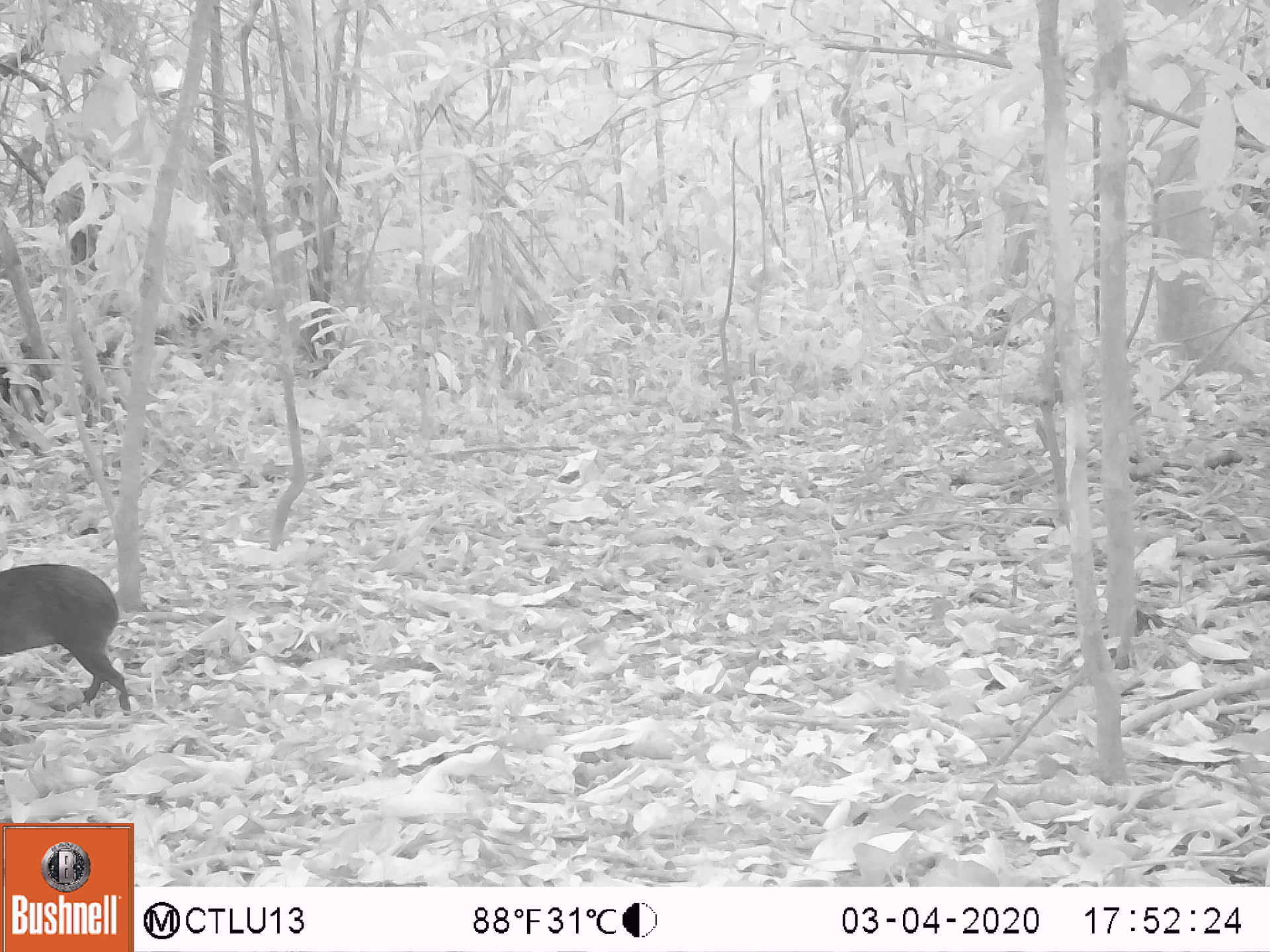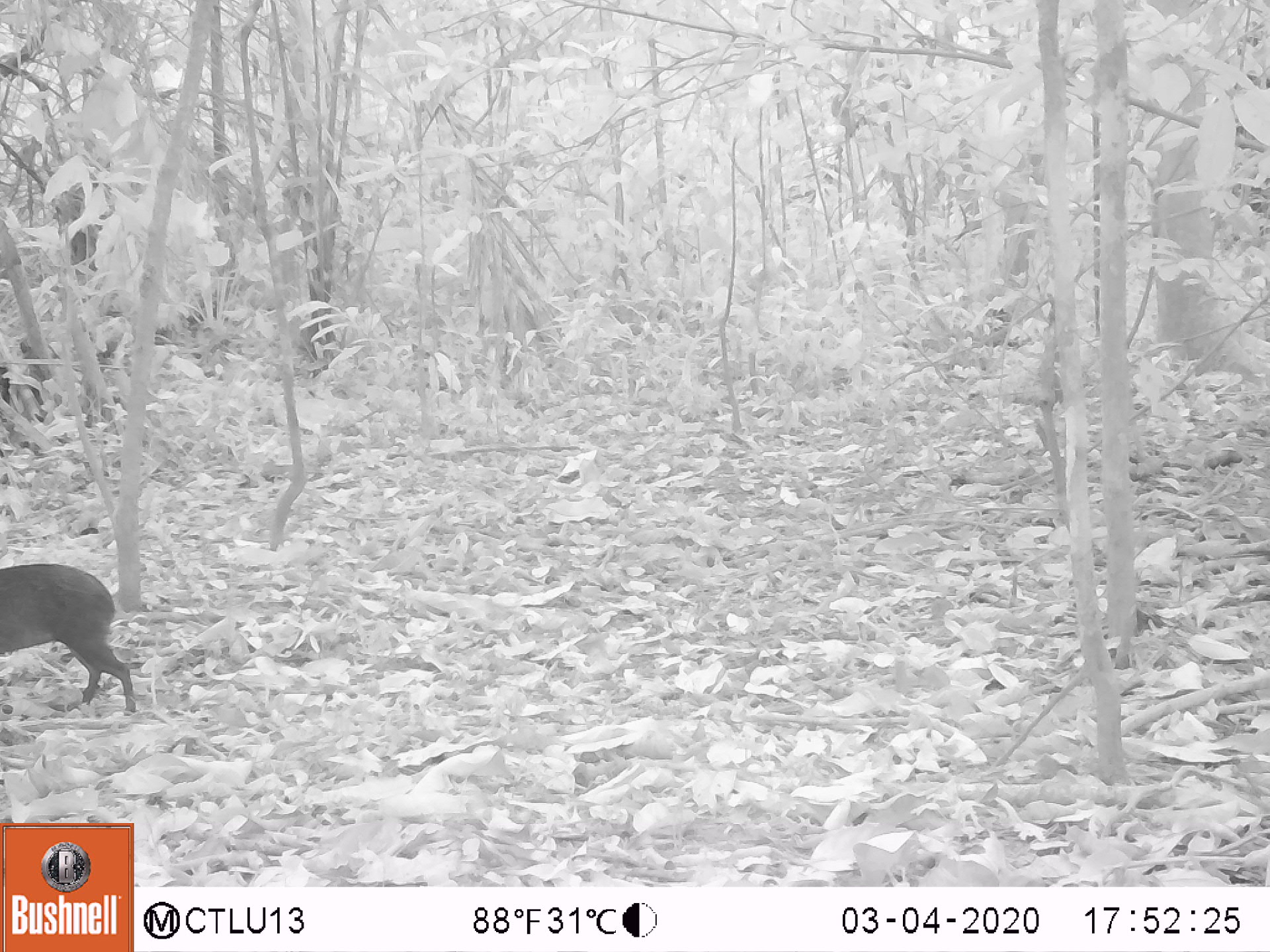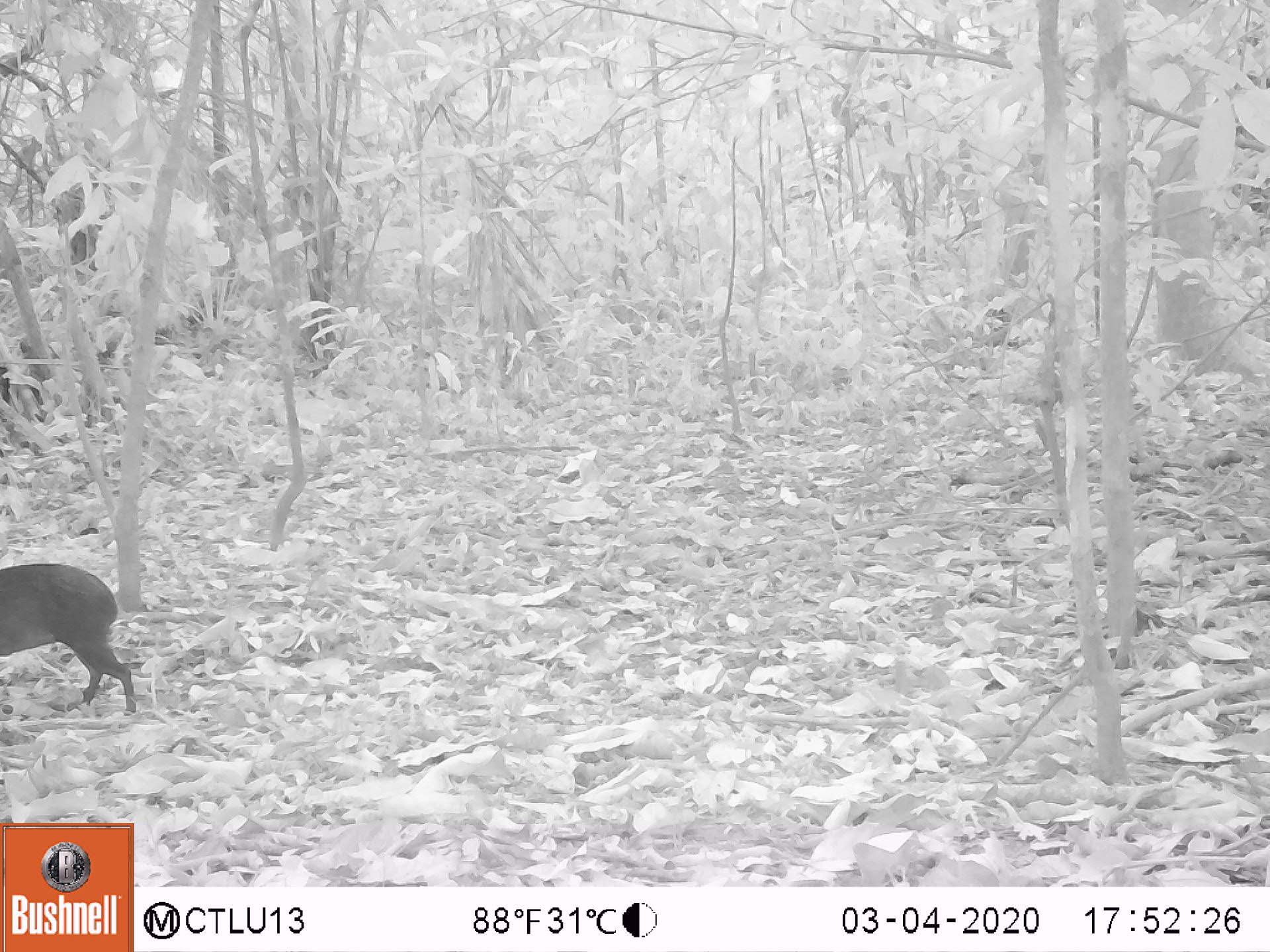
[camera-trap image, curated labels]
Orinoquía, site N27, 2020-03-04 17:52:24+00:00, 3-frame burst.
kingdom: Animalia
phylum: Chordata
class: Mammalia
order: Rodentia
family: Dasyproctidae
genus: Dasyprocta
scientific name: Dasyprocta fuliginosa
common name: black agouti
Black agouti (Dasyprocta fuliginosa).